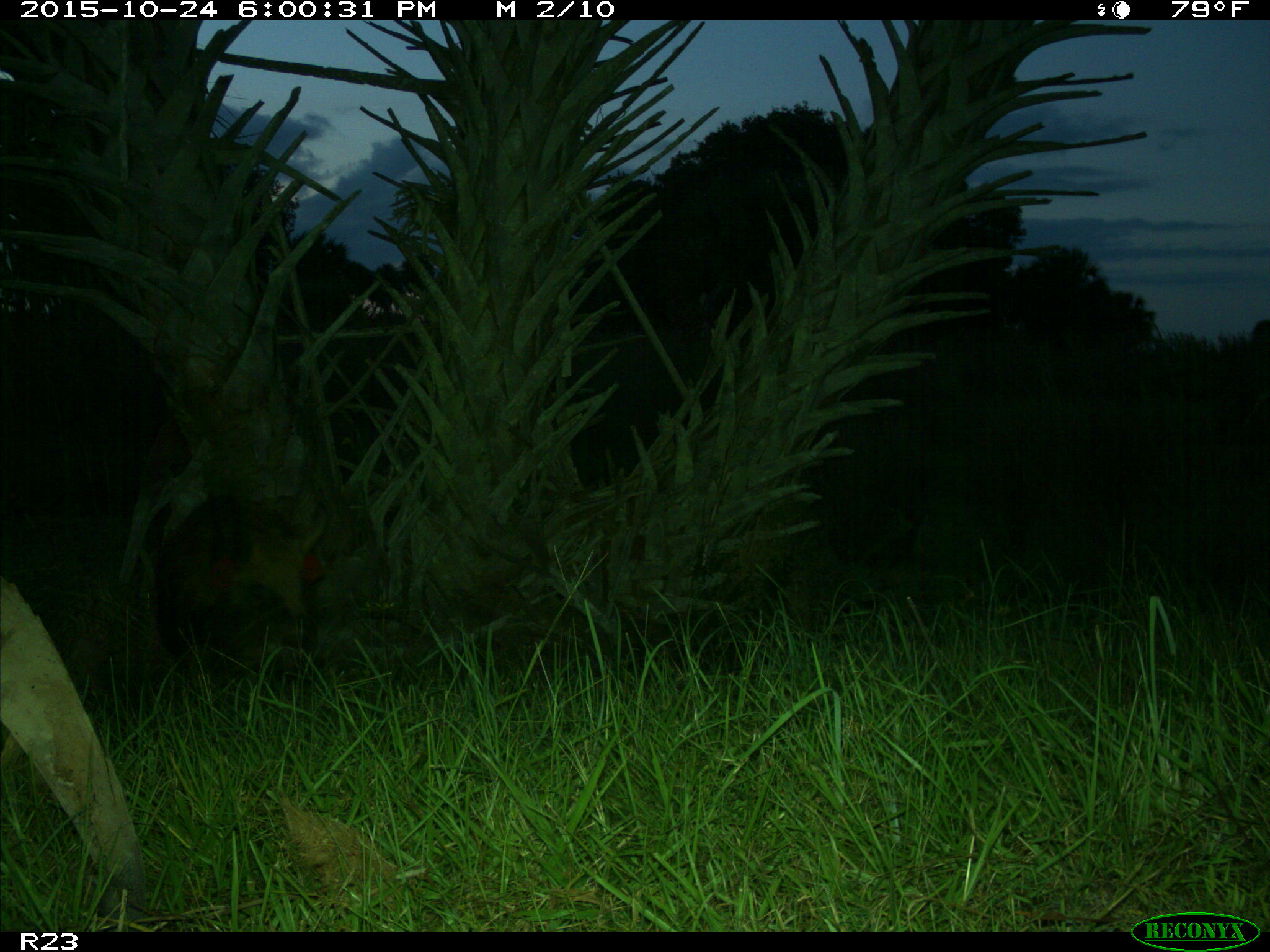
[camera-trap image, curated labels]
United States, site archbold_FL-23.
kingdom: Animalia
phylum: Chordata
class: Mammalia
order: Artiodactyla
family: Suidae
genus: Sus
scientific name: Sus scrofa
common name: wild boar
Sus scrofa (wild boar).